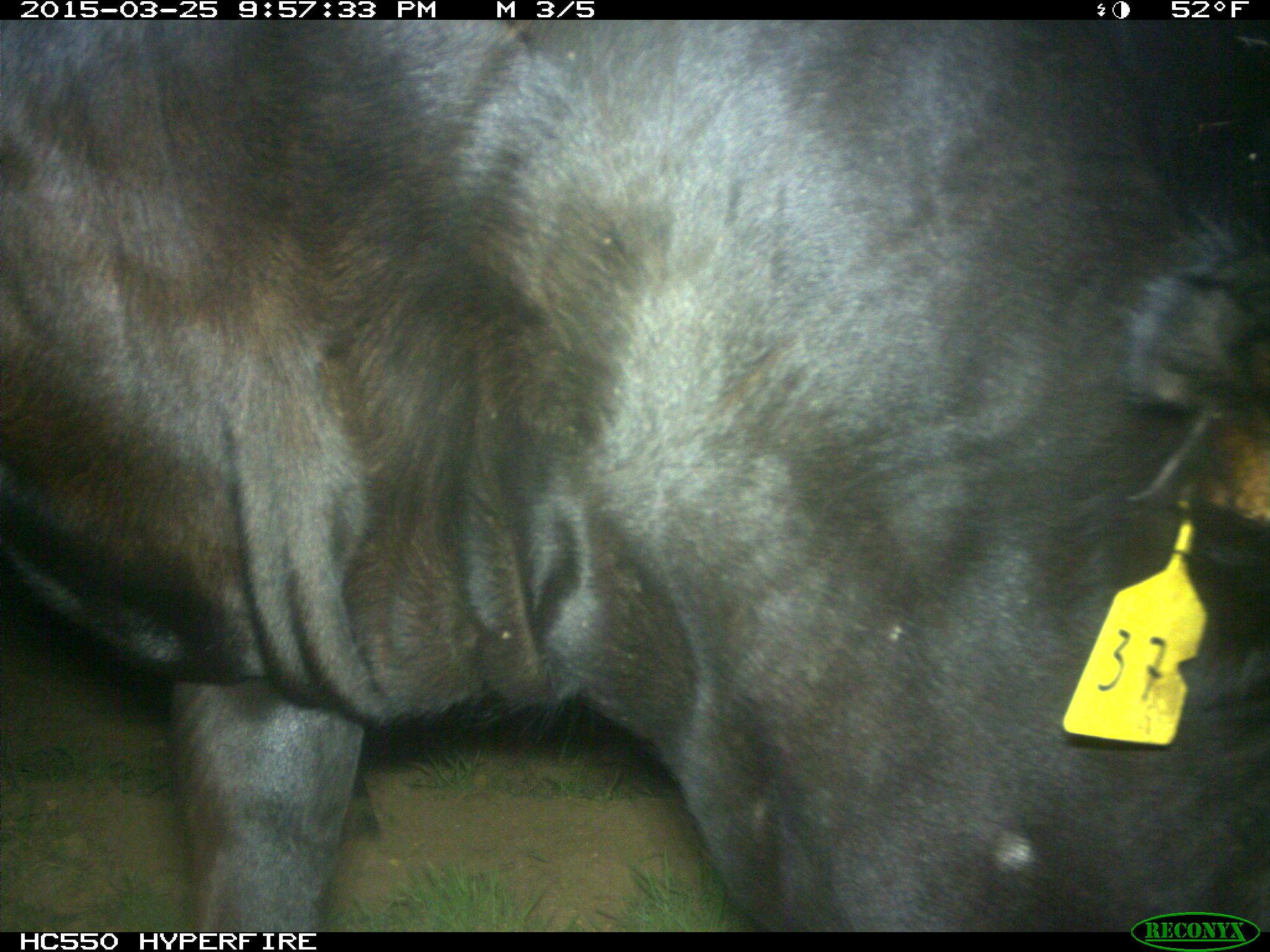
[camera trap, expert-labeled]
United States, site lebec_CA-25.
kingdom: Animalia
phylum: Chordata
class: Mammalia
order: Artiodactyla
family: Bovidae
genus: Bos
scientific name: Bos taurus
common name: domestic cow